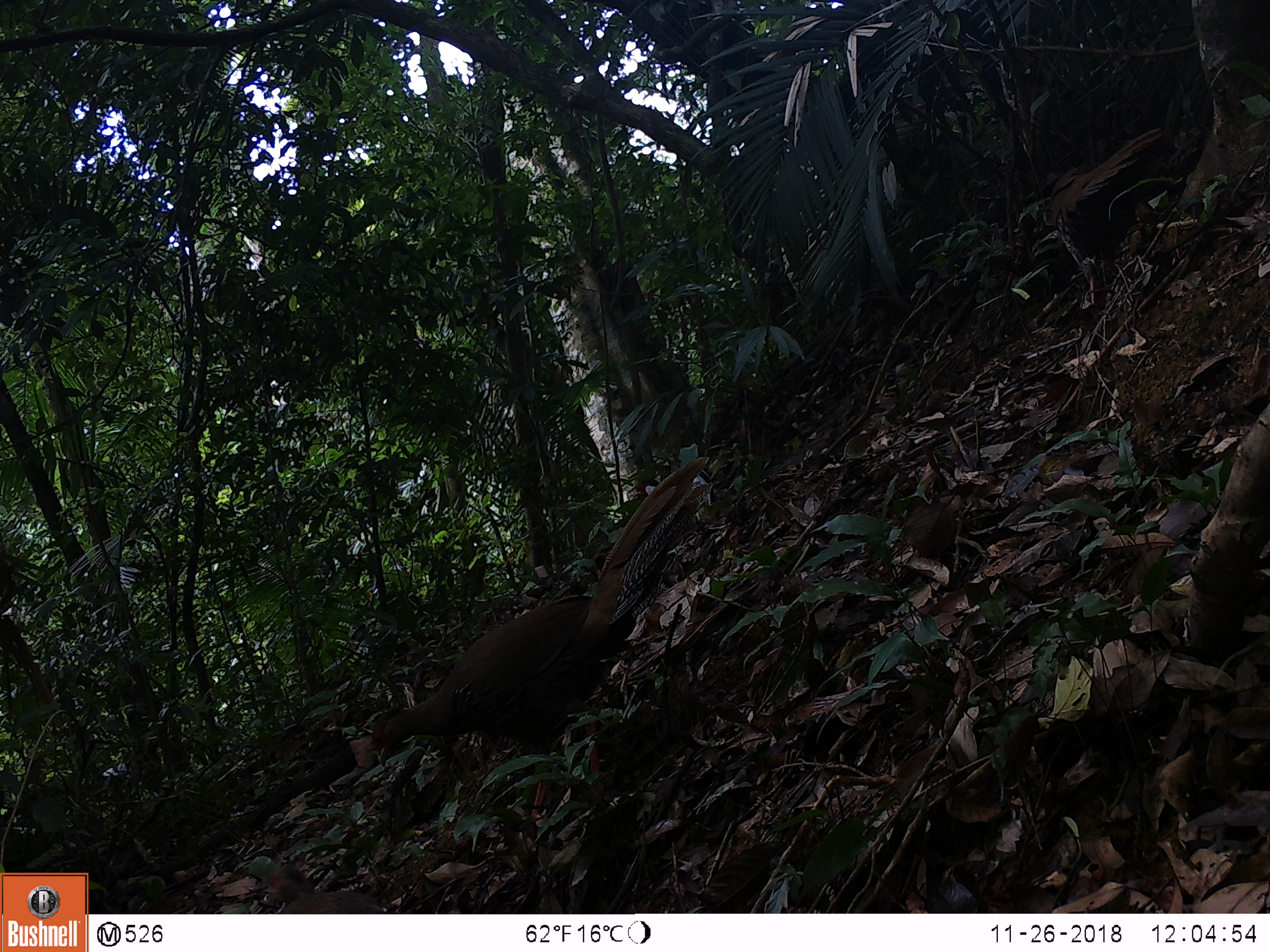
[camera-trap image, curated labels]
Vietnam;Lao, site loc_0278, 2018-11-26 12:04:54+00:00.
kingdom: Animalia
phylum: Chordata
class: Aves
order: Galliformes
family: Phasianidae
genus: Lophura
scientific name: Lophura nycthemera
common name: silver pheasant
Silver pheasant (Lophura nycthemera). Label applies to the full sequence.